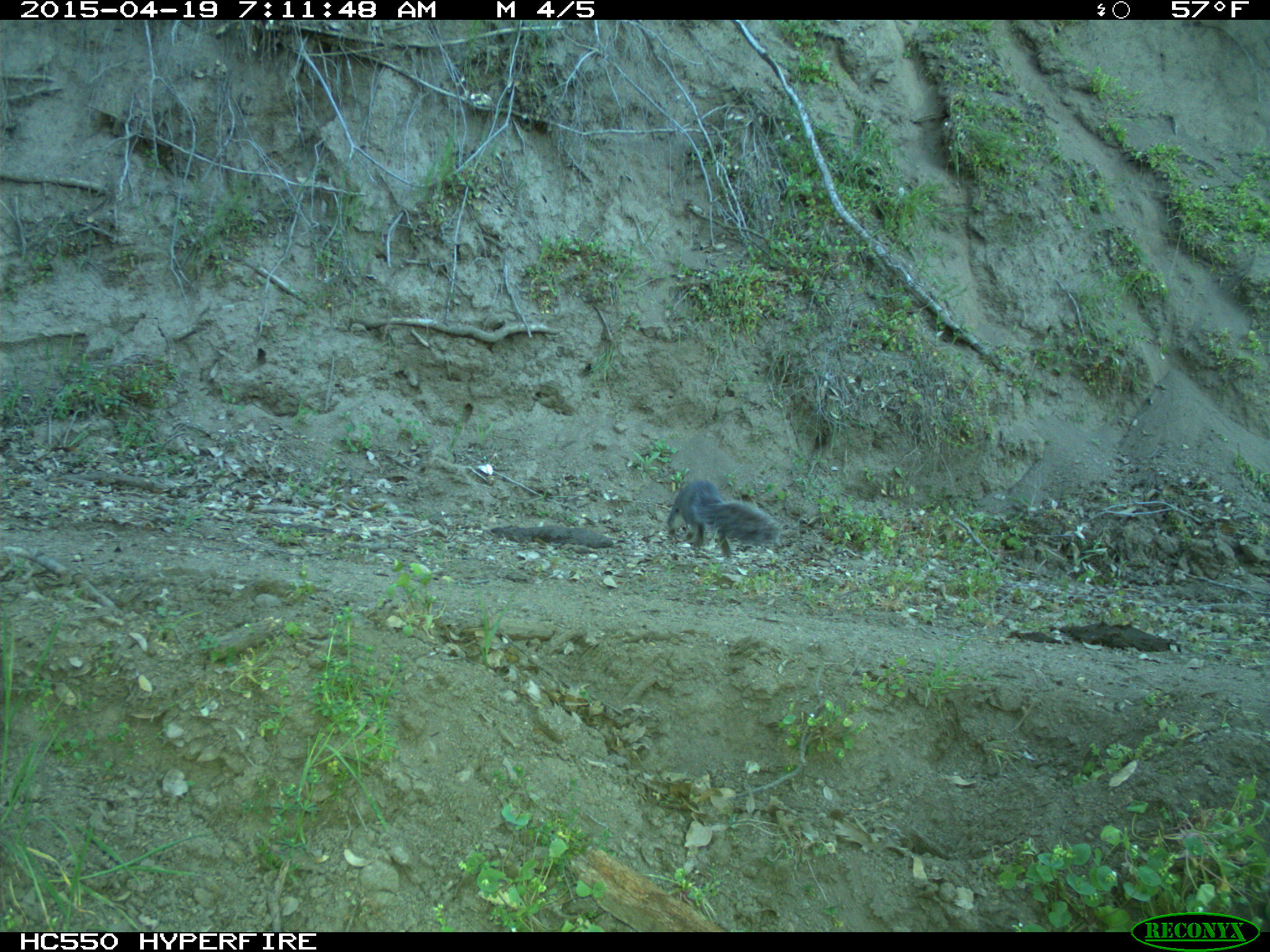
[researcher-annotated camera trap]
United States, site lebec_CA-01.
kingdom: Animalia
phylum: Chordata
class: Mammalia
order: Rodentia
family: Sciuridae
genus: Sciurus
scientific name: Sciurus carolinensis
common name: eastern gray squirrel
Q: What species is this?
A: Sciurus carolinensis (eastern gray squirrel).